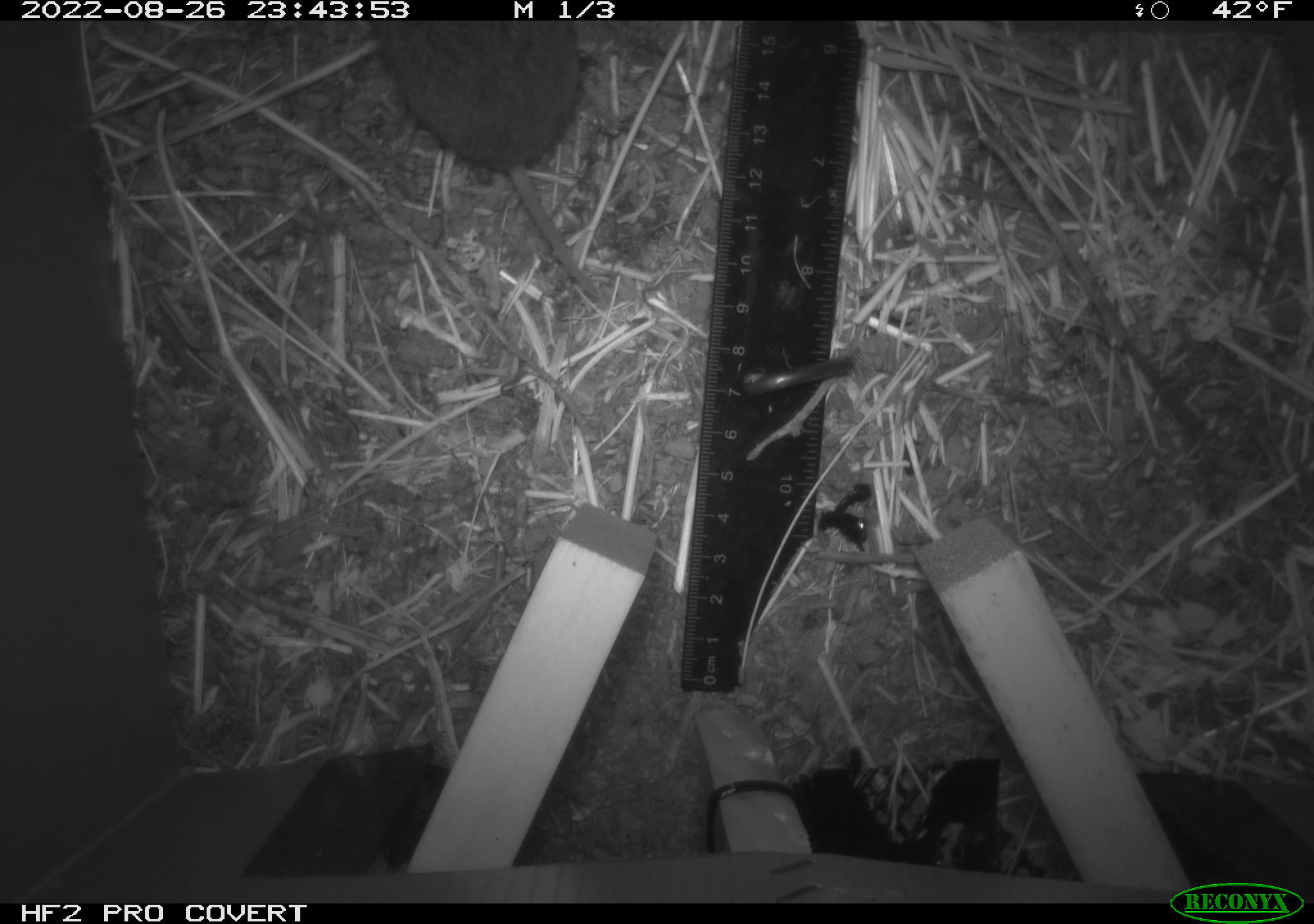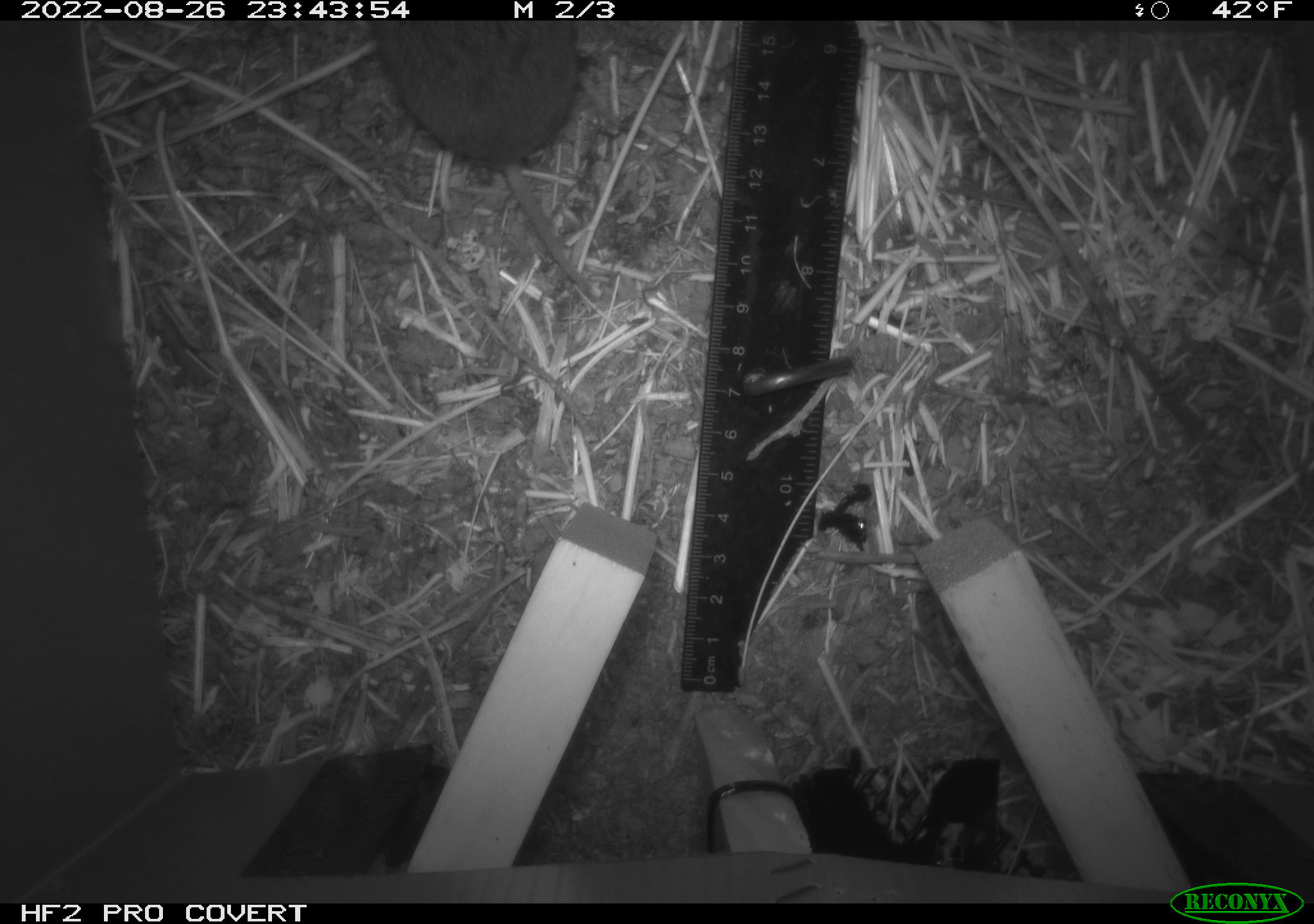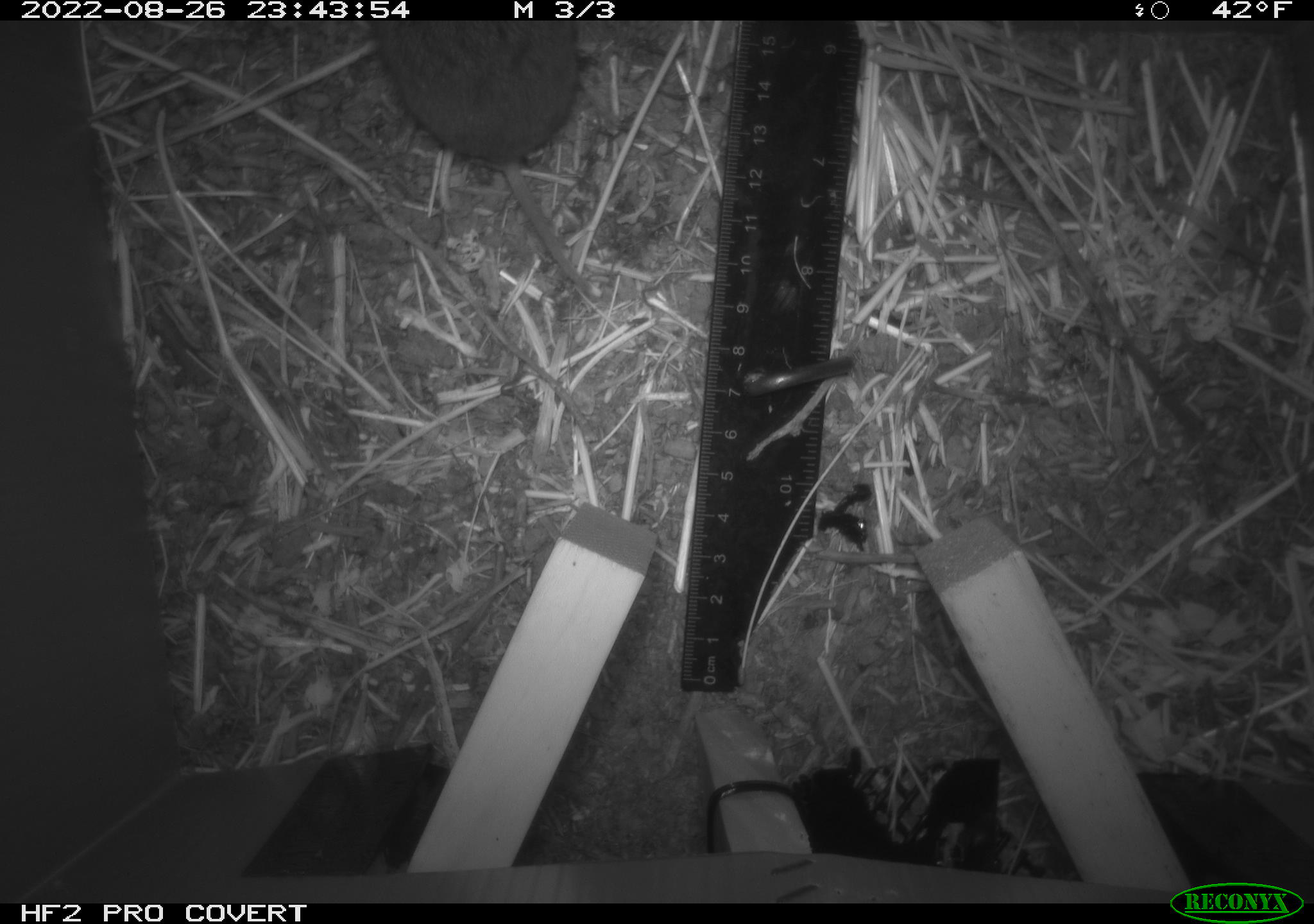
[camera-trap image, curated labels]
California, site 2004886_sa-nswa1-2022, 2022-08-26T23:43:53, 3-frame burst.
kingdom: Animalia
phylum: Chordata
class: Mammalia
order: Rodentia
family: Cricetidae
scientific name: Cricetidae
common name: hamsters, voles, lemmings, and allies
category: cricetidae family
Cricetidae family (hamsters, voles, lemmings, and allies) (Cricetidae).